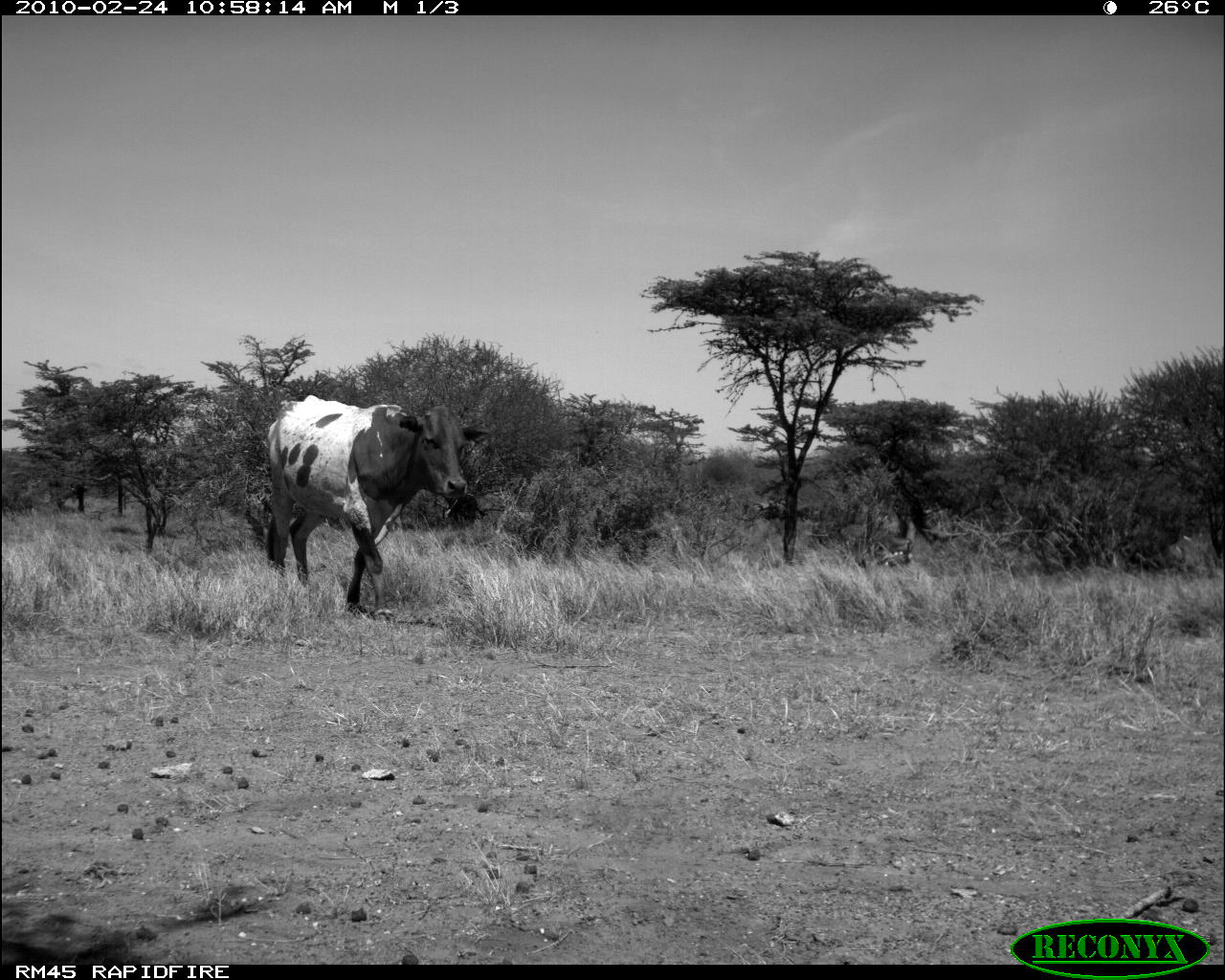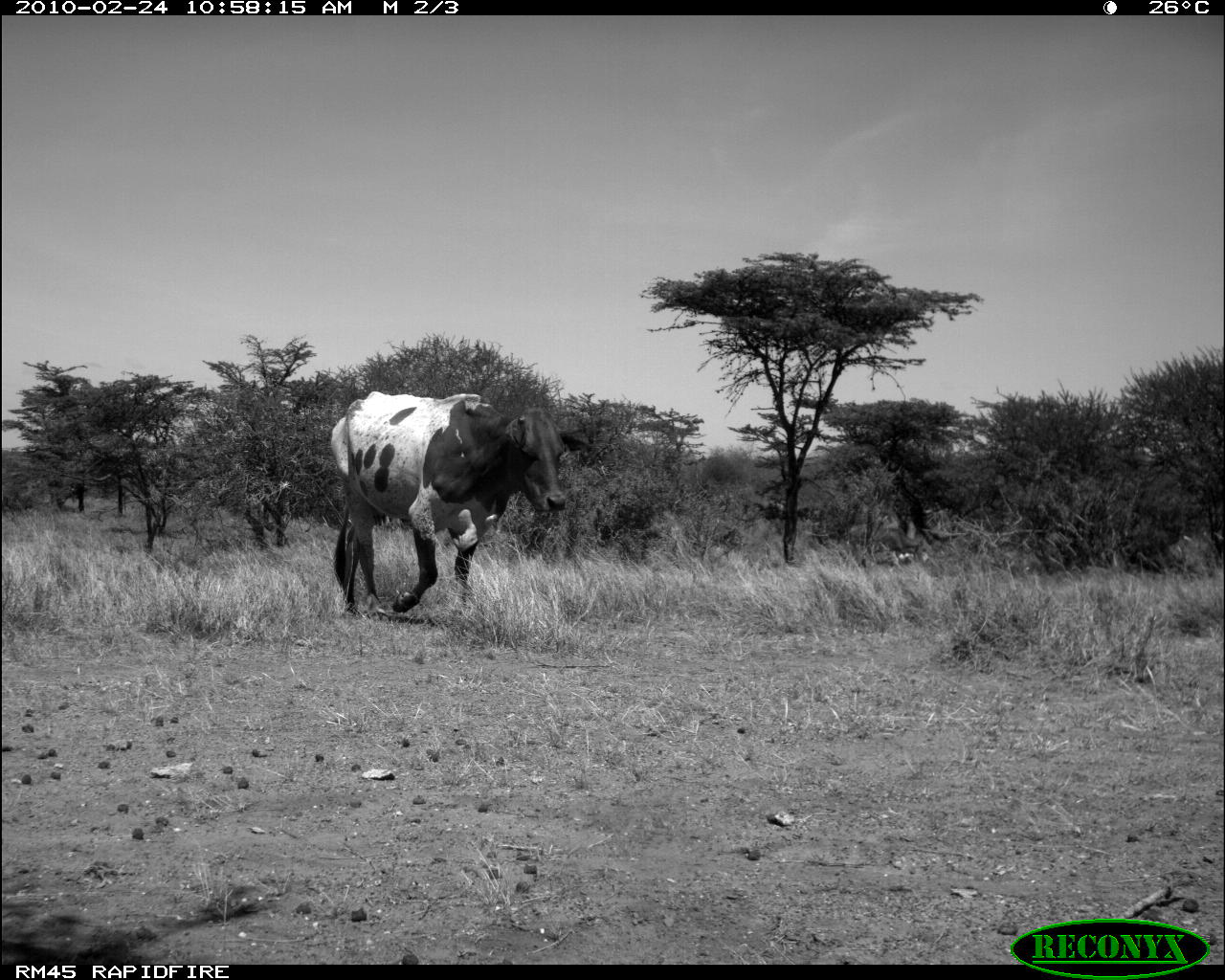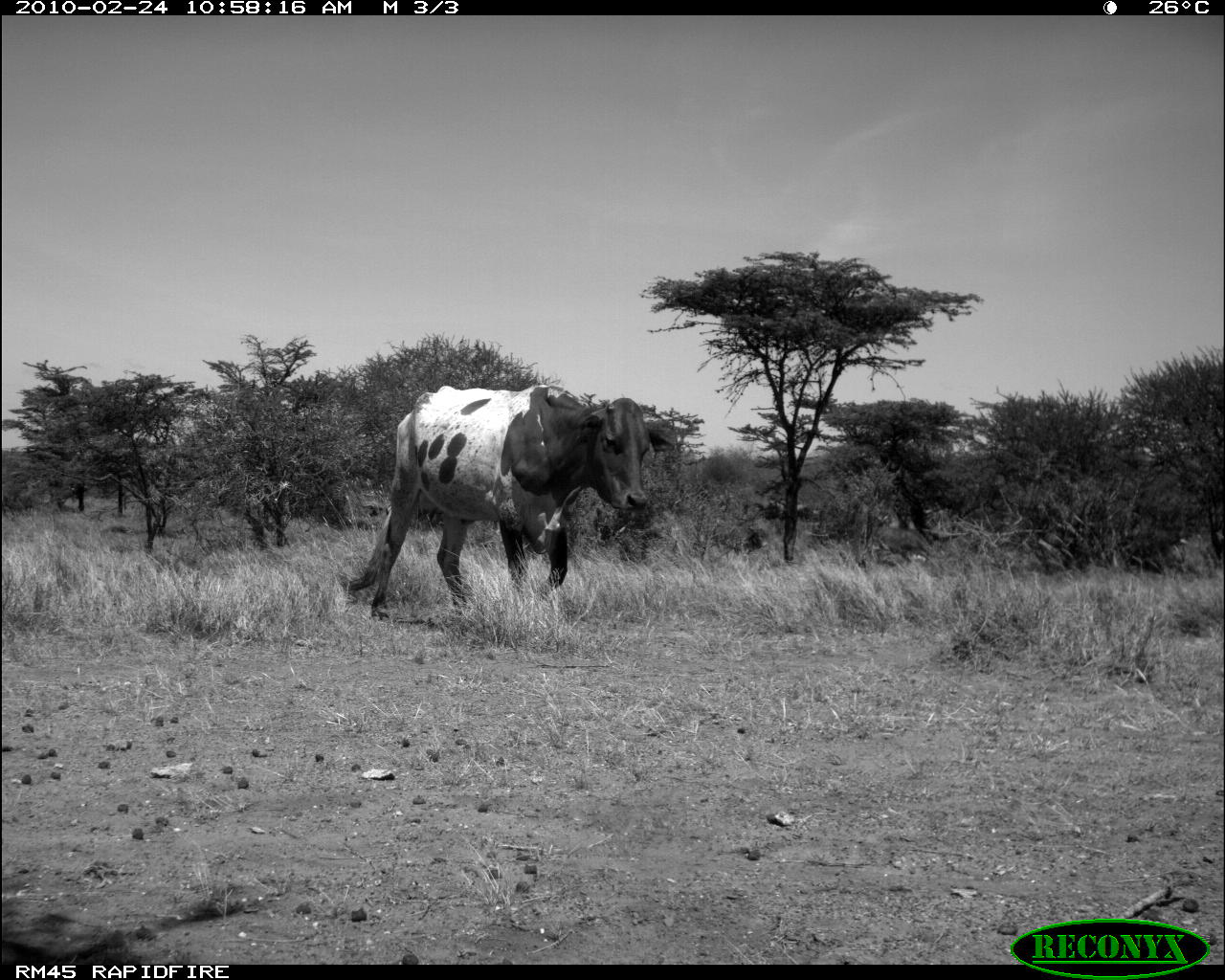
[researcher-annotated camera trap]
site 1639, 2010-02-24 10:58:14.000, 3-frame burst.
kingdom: Animalia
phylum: Chordata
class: Mammalia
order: Artiodactyla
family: Bovidae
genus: Bos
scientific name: Bos taurus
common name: domestic cattle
Bos taurus (domestic cattle), count 1.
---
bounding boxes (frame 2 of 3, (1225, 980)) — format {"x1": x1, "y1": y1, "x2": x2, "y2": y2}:
bos taurus: {"x1": 329, "y1": 389, "x2": 591, "y2": 617}; {"x1": 880, "y1": 526, "x2": 923, "y2": 555}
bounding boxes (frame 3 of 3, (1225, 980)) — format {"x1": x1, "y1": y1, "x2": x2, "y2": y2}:
bos taurus: {"x1": 341, "y1": 381, "x2": 681, "y2": 623}; {"x1": 874, "y1": 524, "x2": 935, "y2": 562}